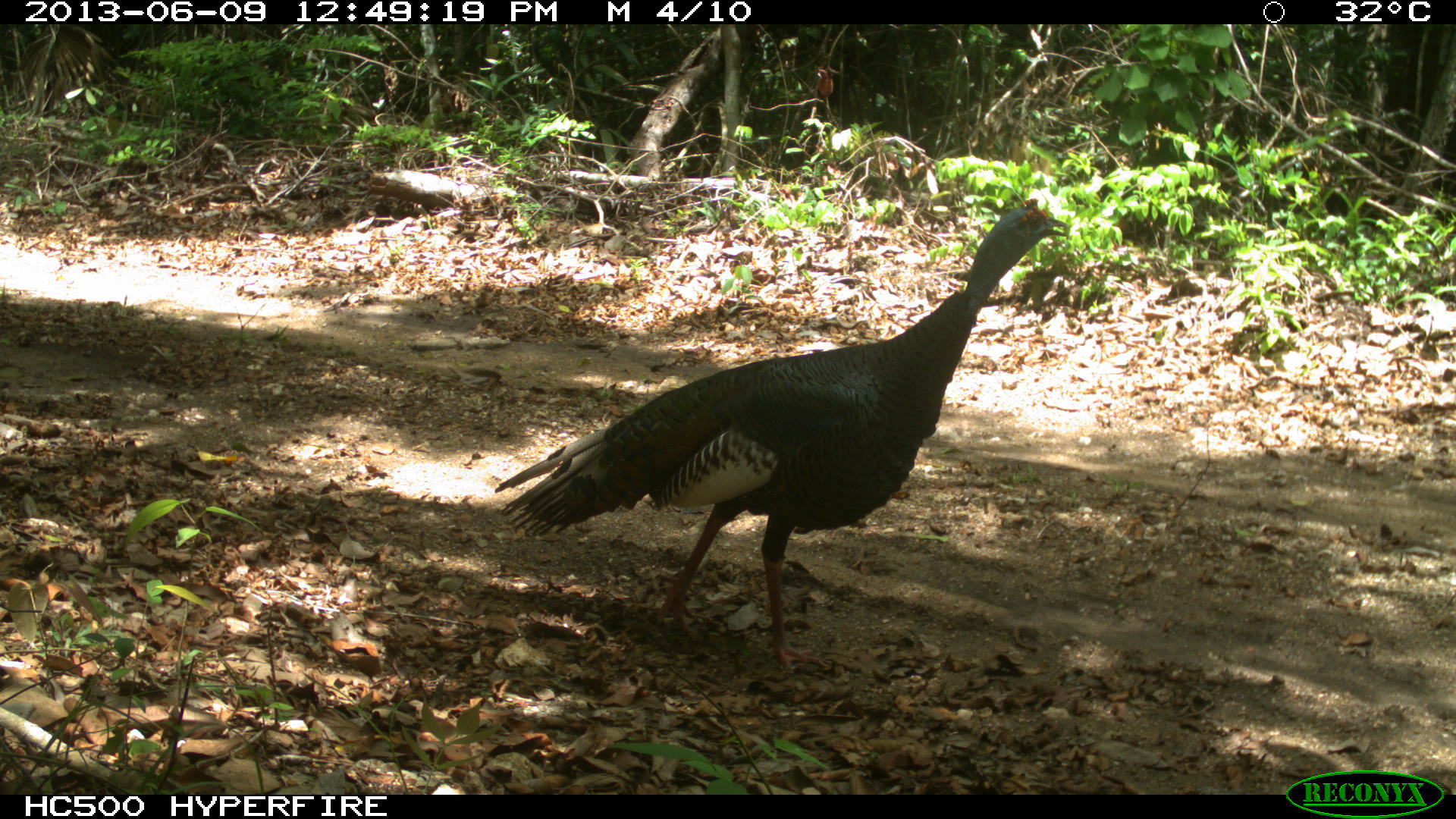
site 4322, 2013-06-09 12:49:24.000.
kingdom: Animalia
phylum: Chordata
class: Aves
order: Galliformes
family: Phasianidae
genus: Meleagris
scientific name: Meleagris ocellata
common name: ocellated turkey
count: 1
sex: male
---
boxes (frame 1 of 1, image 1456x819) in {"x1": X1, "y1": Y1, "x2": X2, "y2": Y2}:
meleagris ocellata: {"x1": 491, "y1": 194, "x2": 1069, "y2": 673}